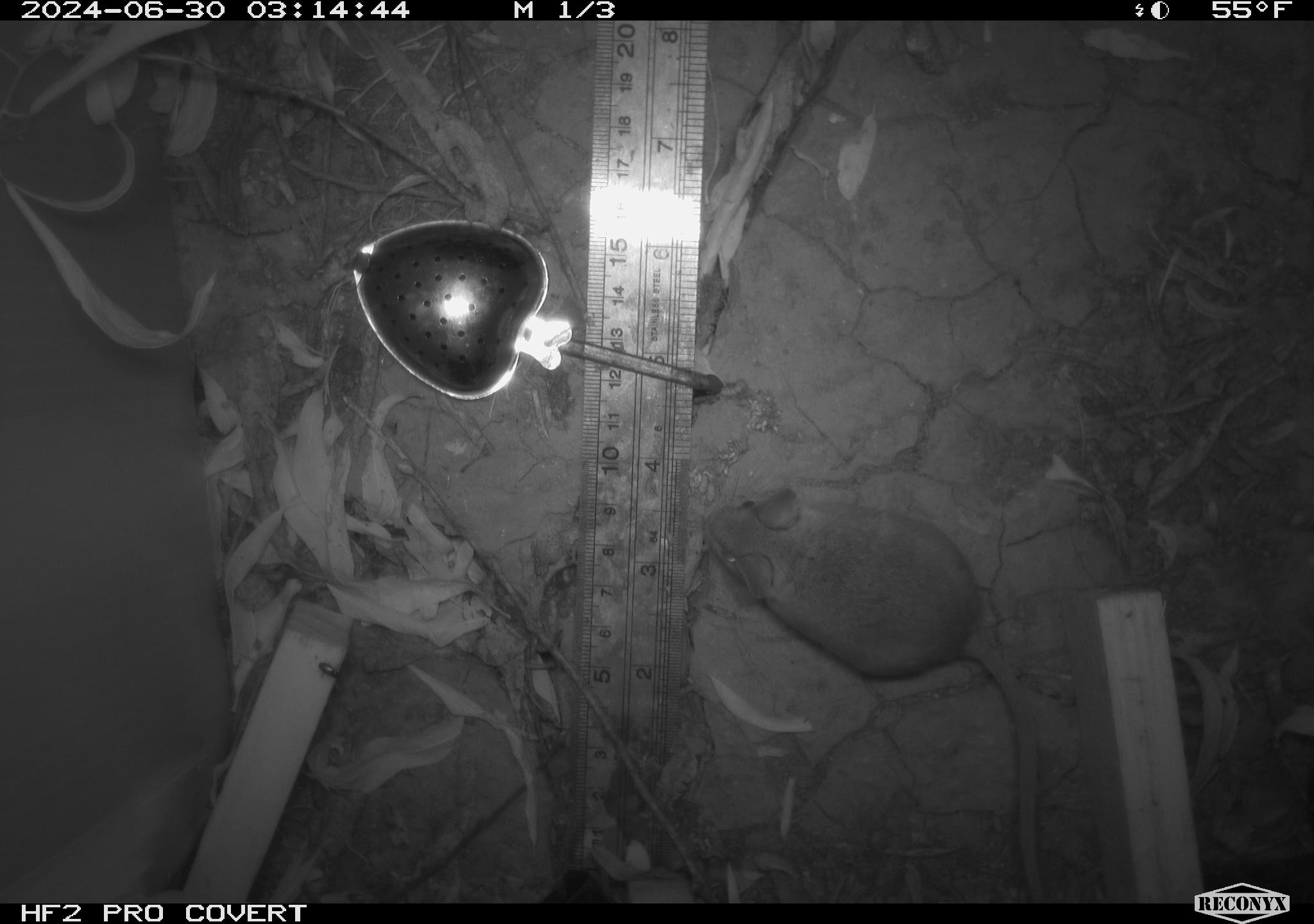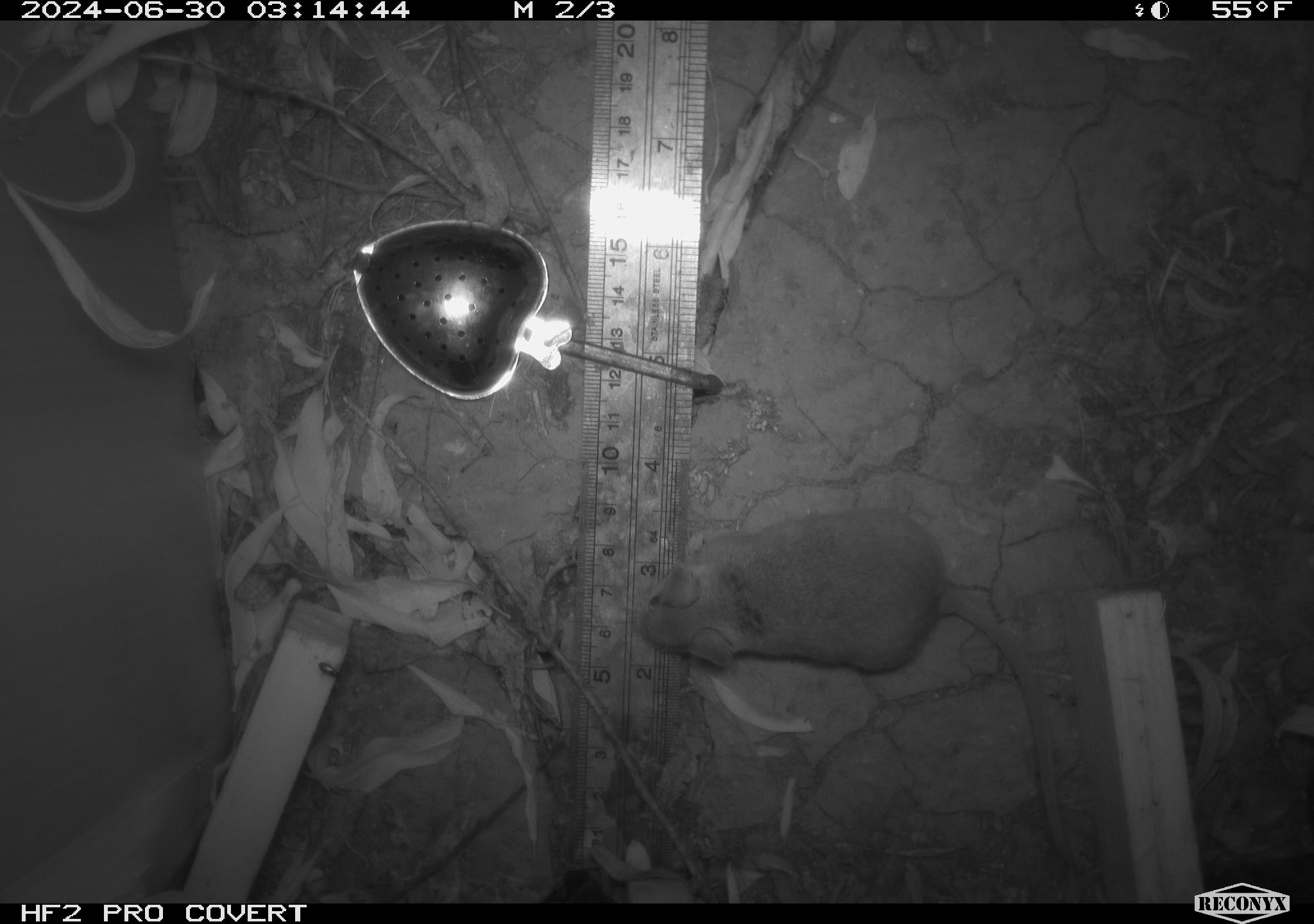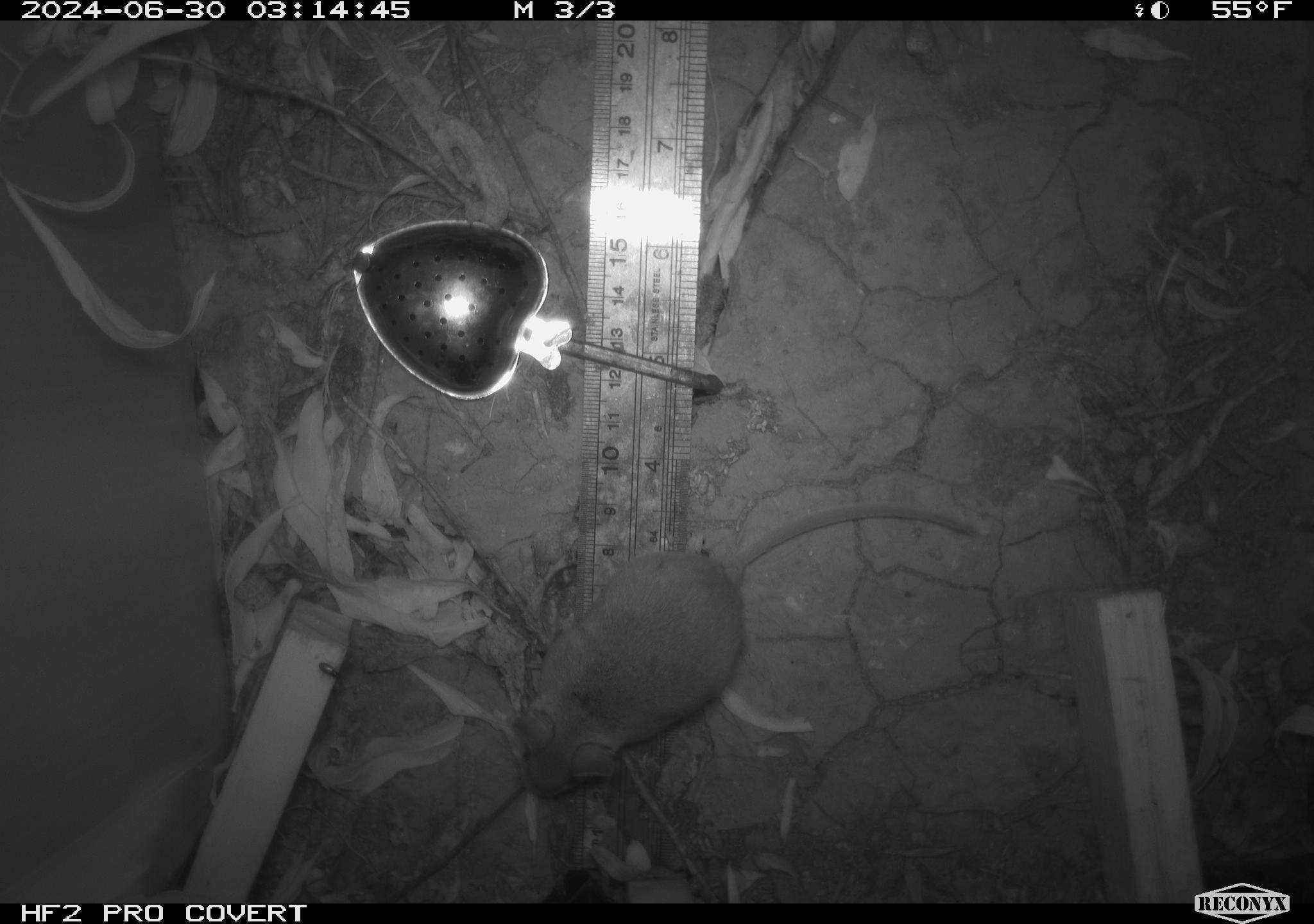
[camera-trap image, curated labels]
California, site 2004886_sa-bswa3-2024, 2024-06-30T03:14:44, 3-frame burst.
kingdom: Animalia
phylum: Chordata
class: Mammalia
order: Rodentia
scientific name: Rodentia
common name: mouse species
Mouse species (Rodentia).